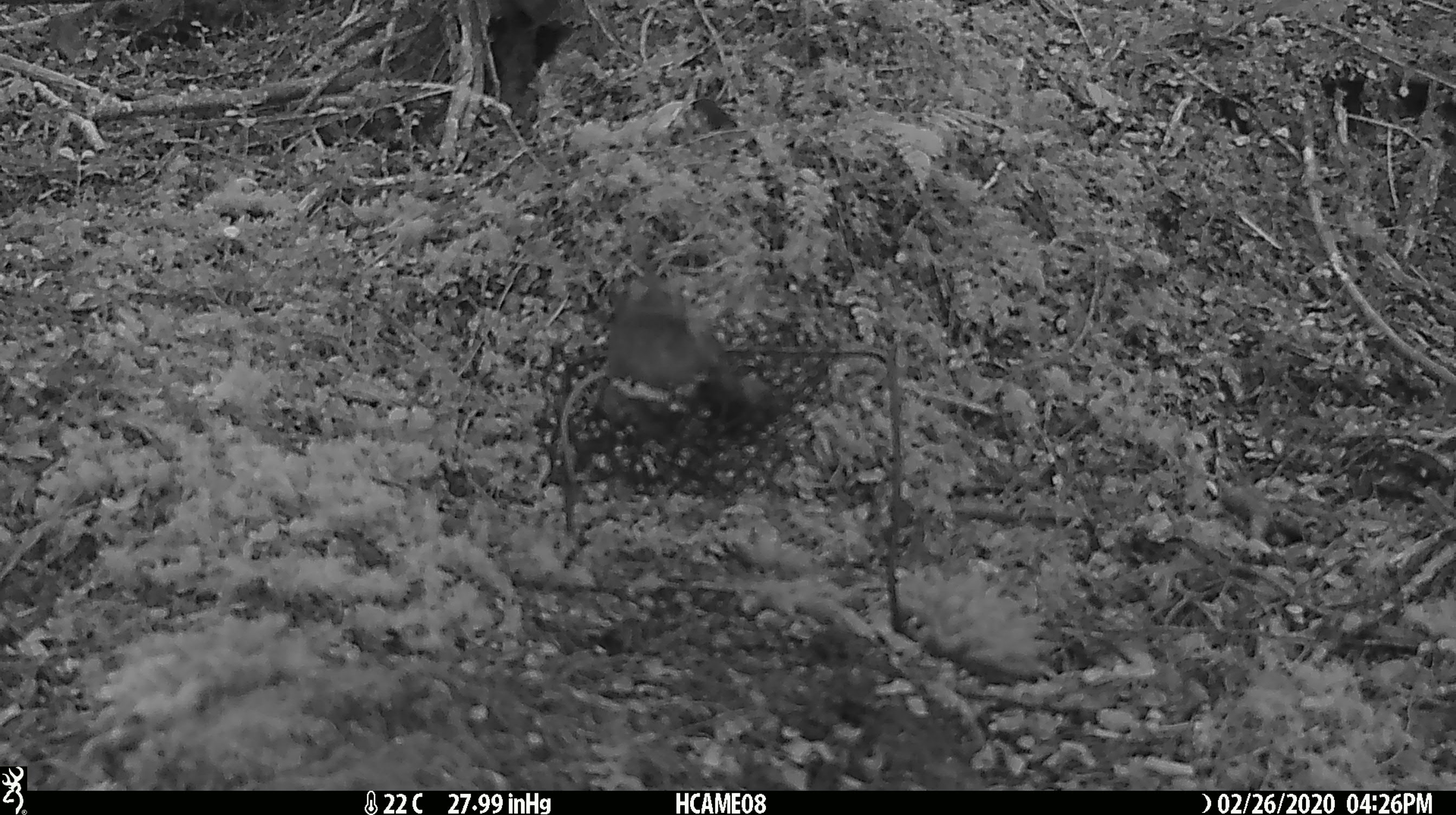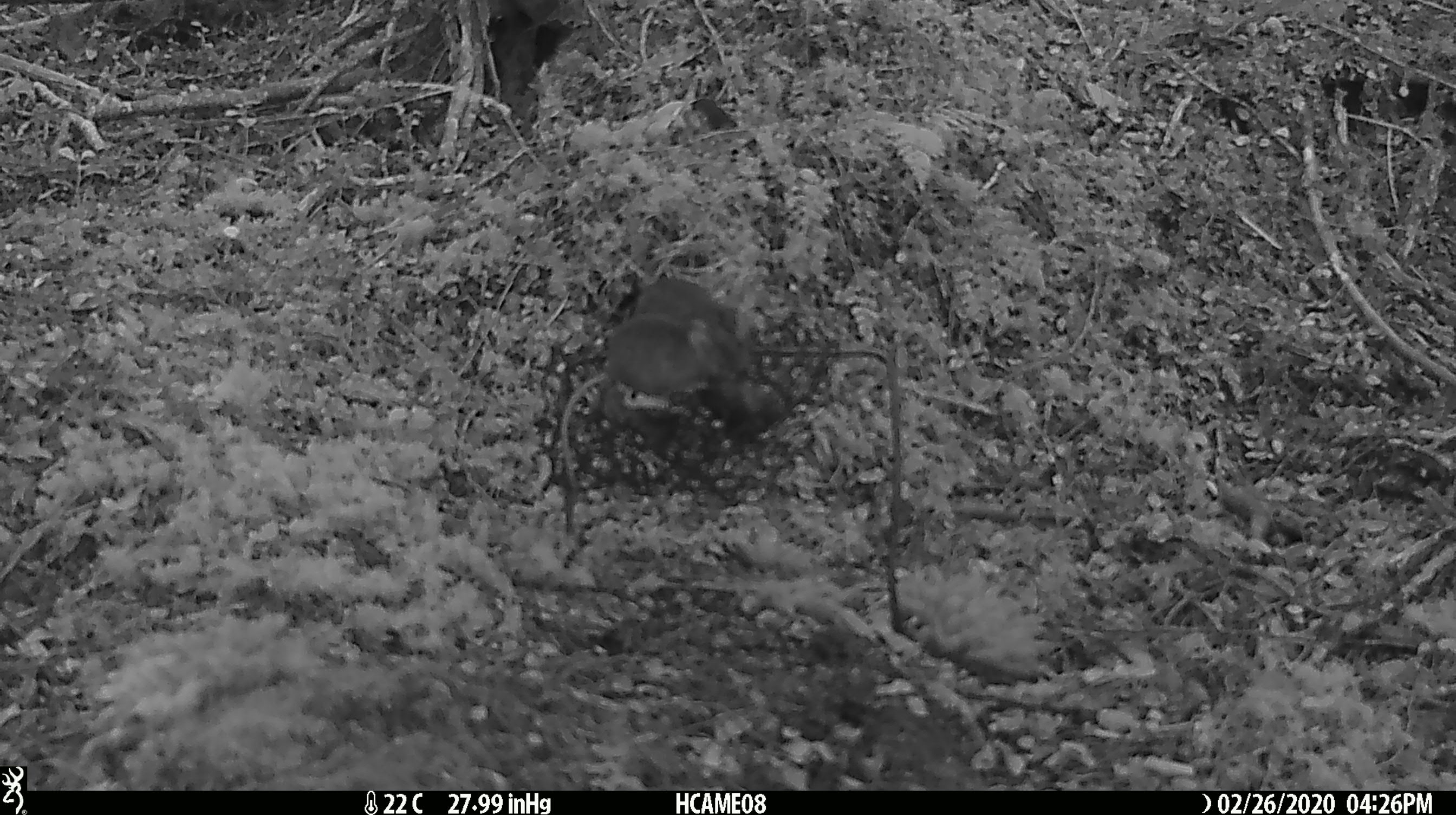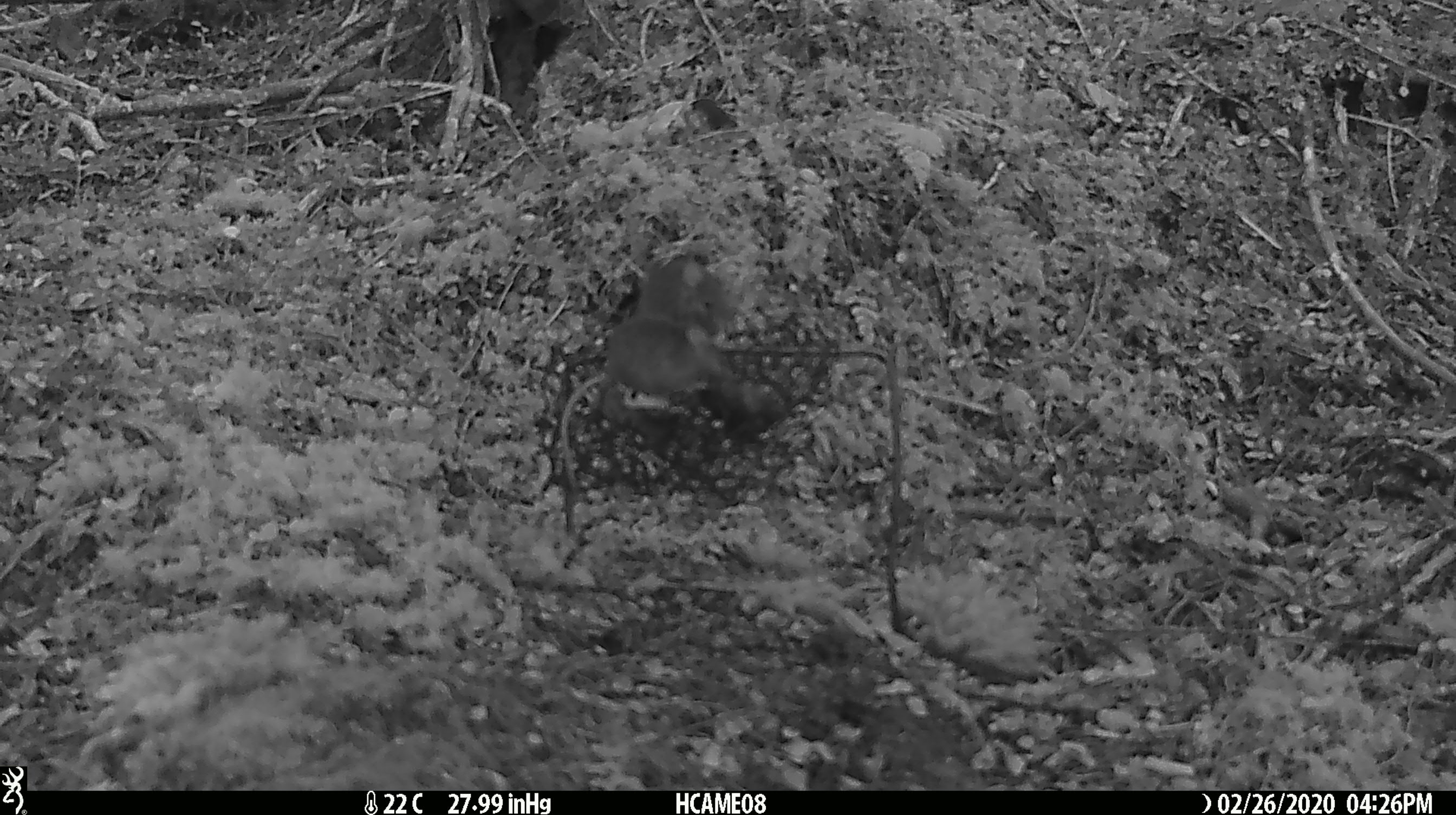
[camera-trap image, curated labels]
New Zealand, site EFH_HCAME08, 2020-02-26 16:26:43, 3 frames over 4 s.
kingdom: Animalia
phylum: Chordata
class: Mammalia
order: Rodentia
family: Muridae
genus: Mus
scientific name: Mus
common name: mouse